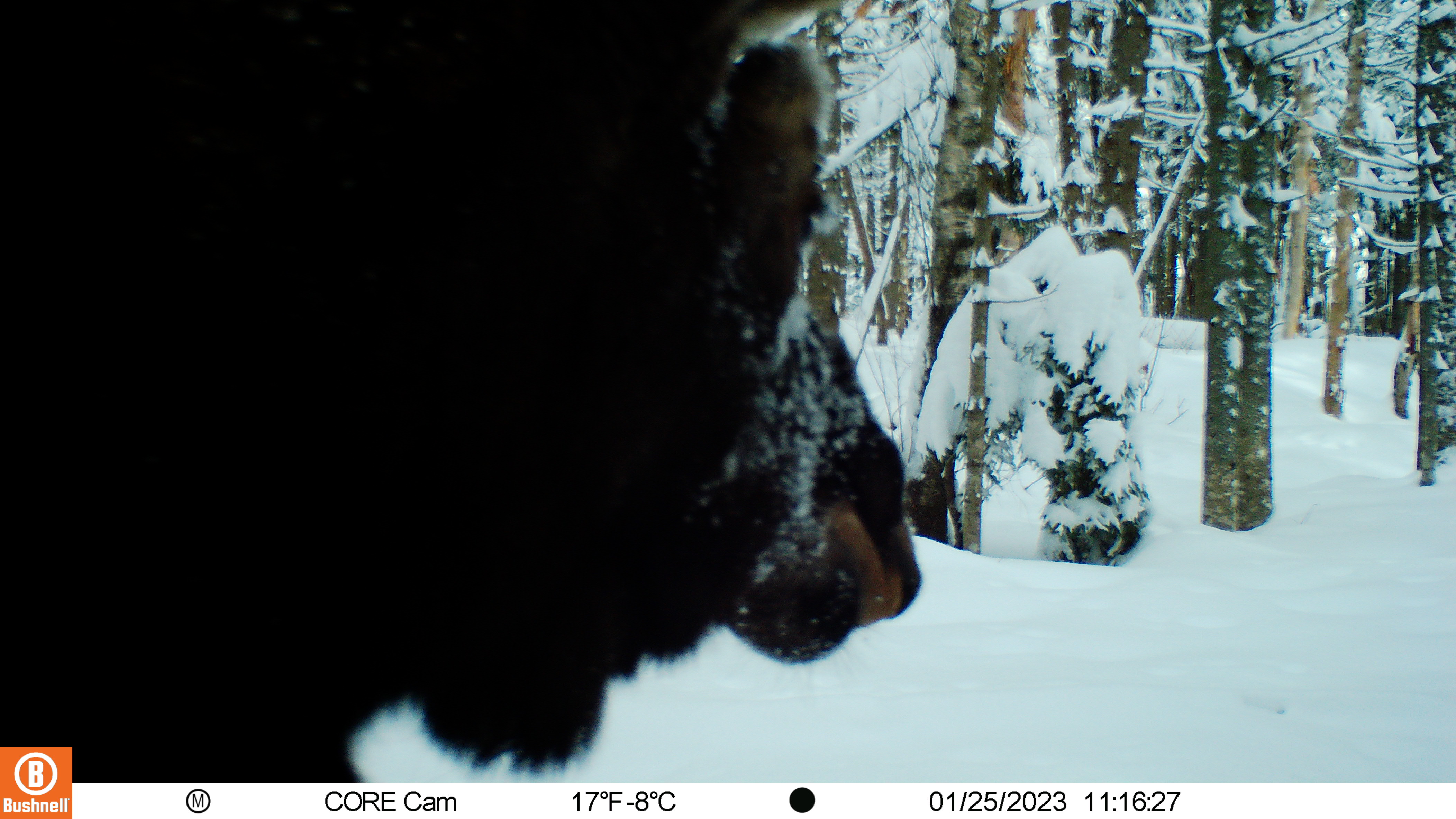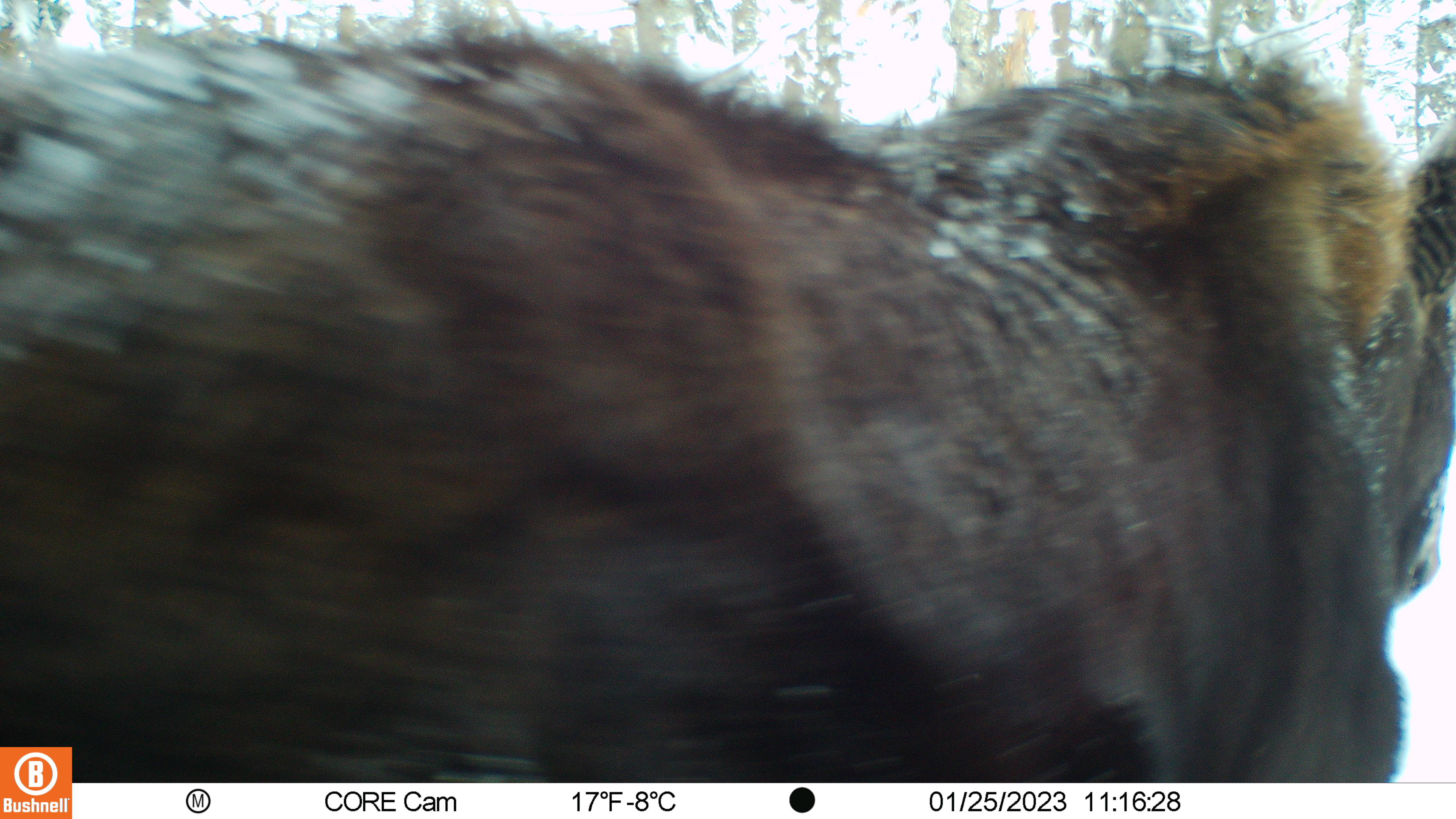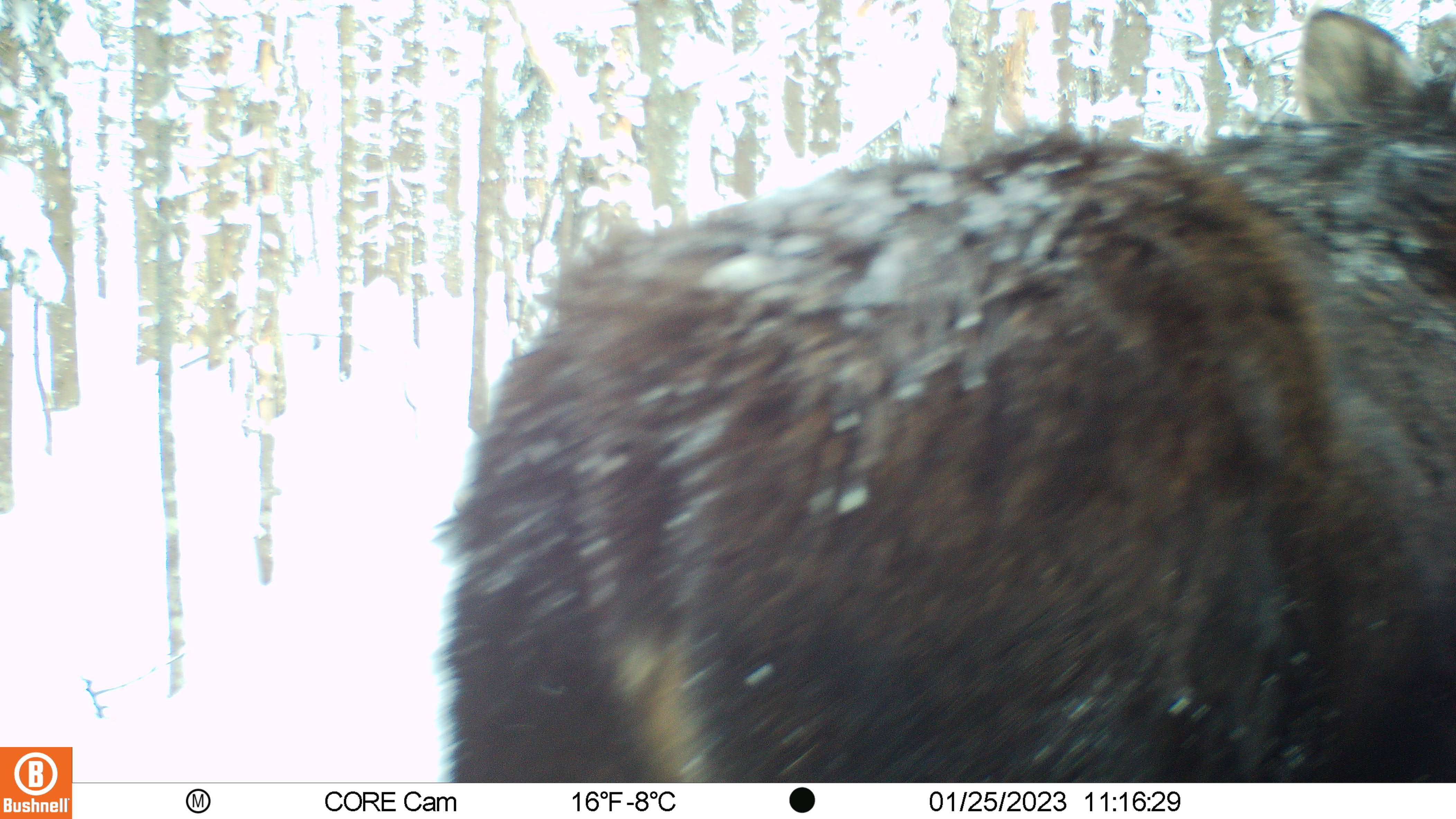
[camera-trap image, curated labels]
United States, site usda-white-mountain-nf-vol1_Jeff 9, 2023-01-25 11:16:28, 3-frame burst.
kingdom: Animalia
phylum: Chordata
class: Mammalia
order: Carnivora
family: Ursidae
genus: Ursus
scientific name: Ursus americanus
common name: black bear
Black bear (Ursus americanus).